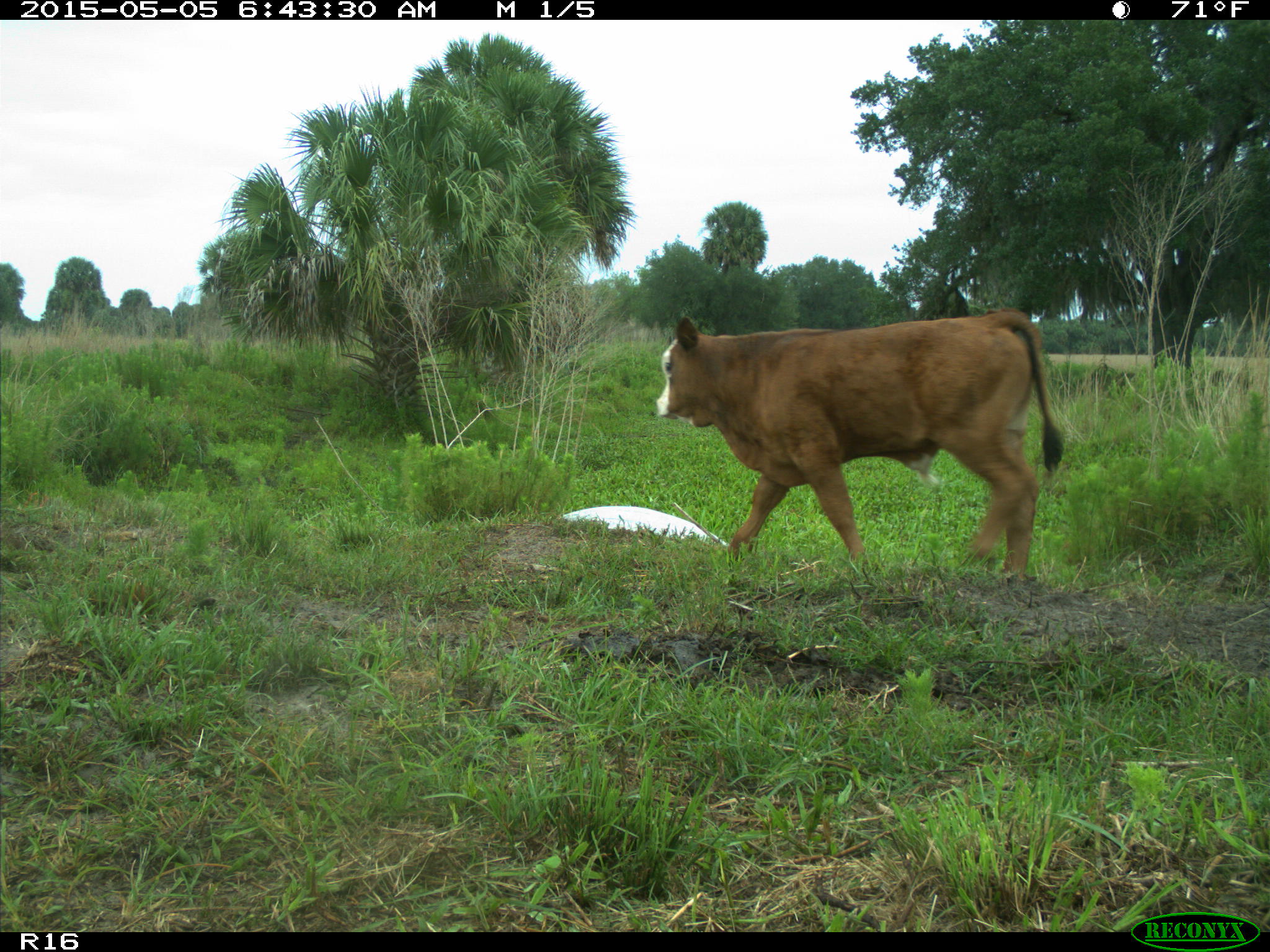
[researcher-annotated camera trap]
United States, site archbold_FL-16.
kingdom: Animalia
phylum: Chordata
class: Mammalia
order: Artiodactyla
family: Bovidae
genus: Bos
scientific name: Bos taurus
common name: domestic cow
Bos taurus (domestic cow).